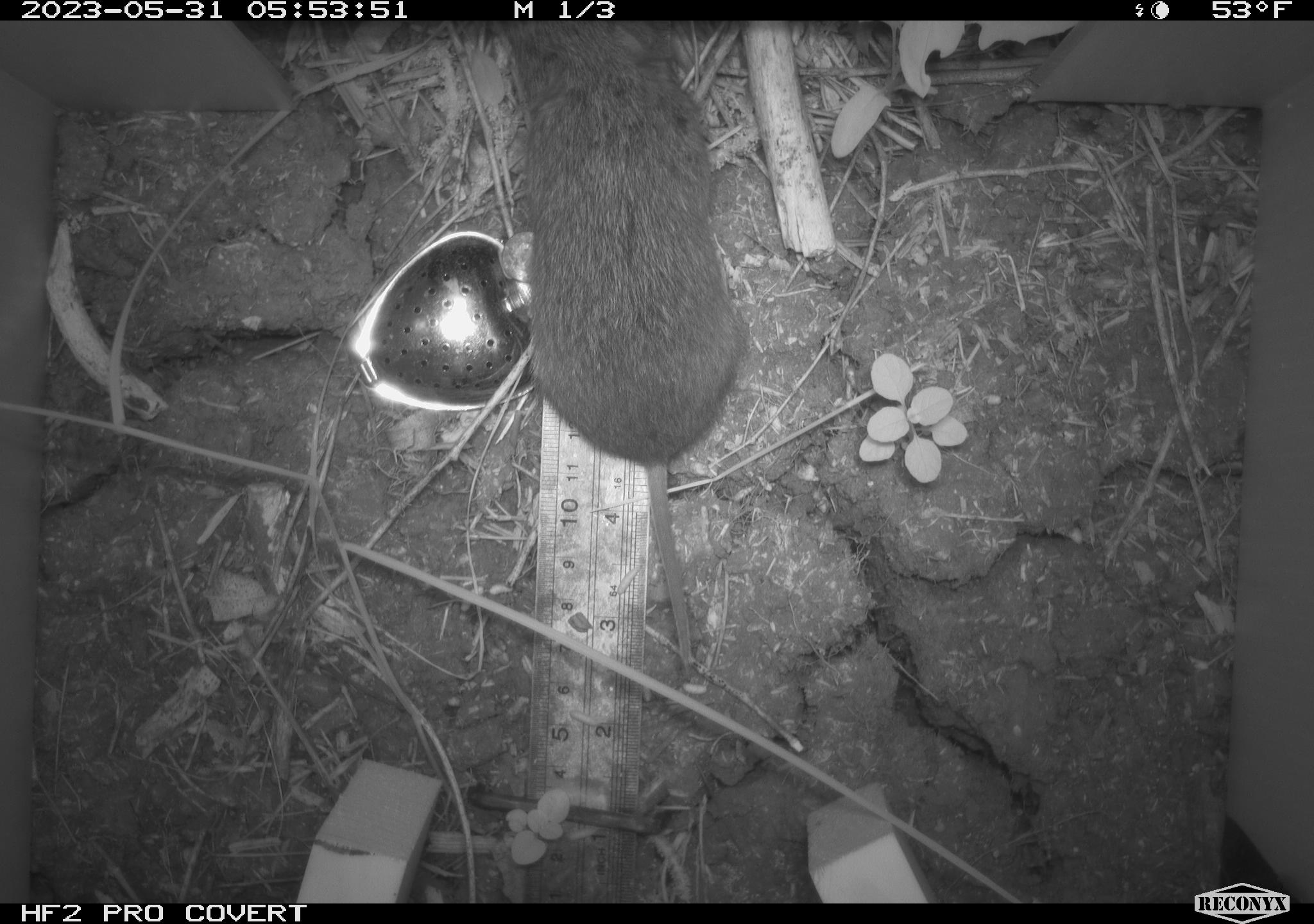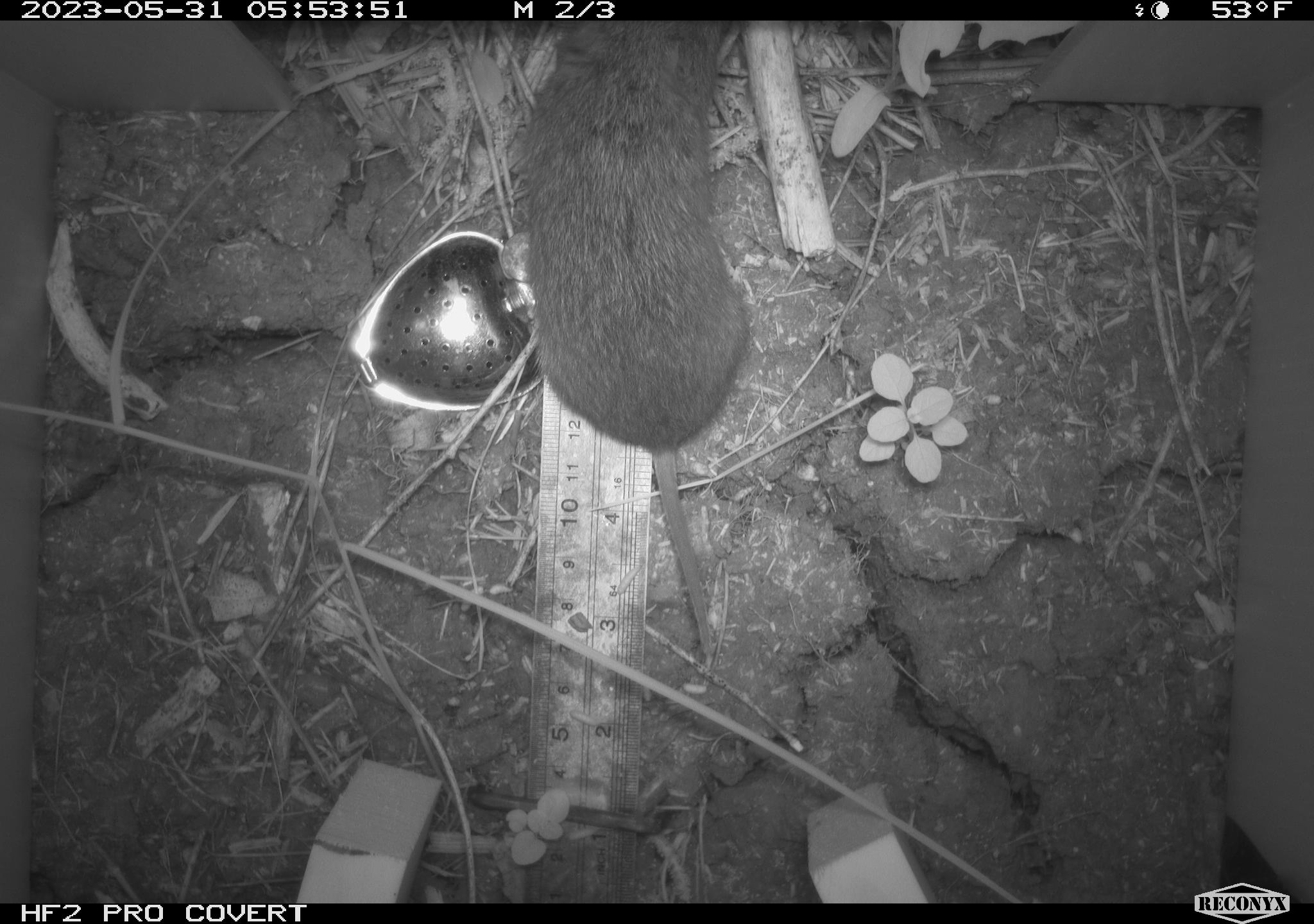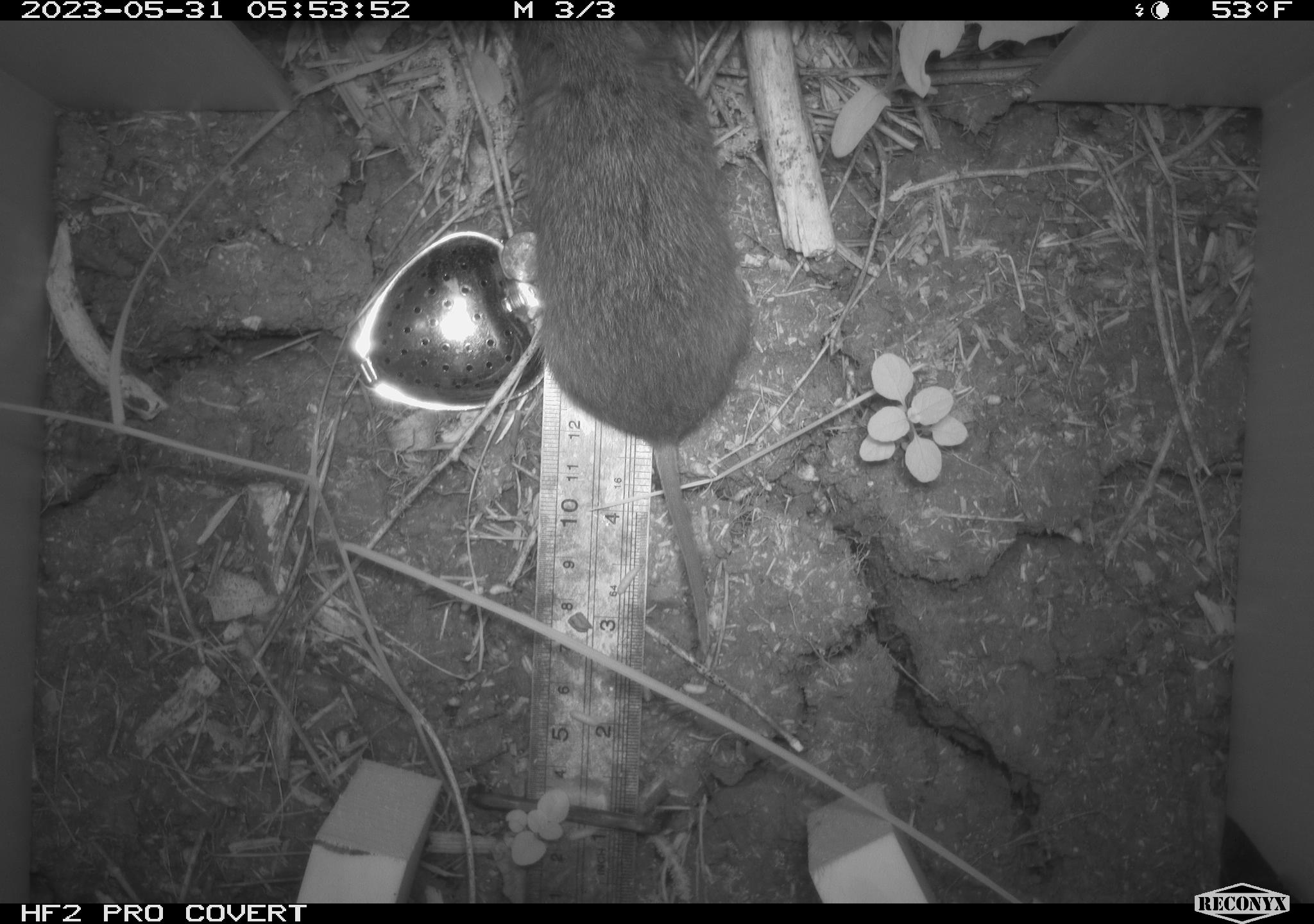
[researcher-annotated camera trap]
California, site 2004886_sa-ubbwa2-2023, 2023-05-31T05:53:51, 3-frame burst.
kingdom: Animalia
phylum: Chordata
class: Mammalia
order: Rodentia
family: Cricetidae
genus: Microtus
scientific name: Microtus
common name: meadow vole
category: microtus species